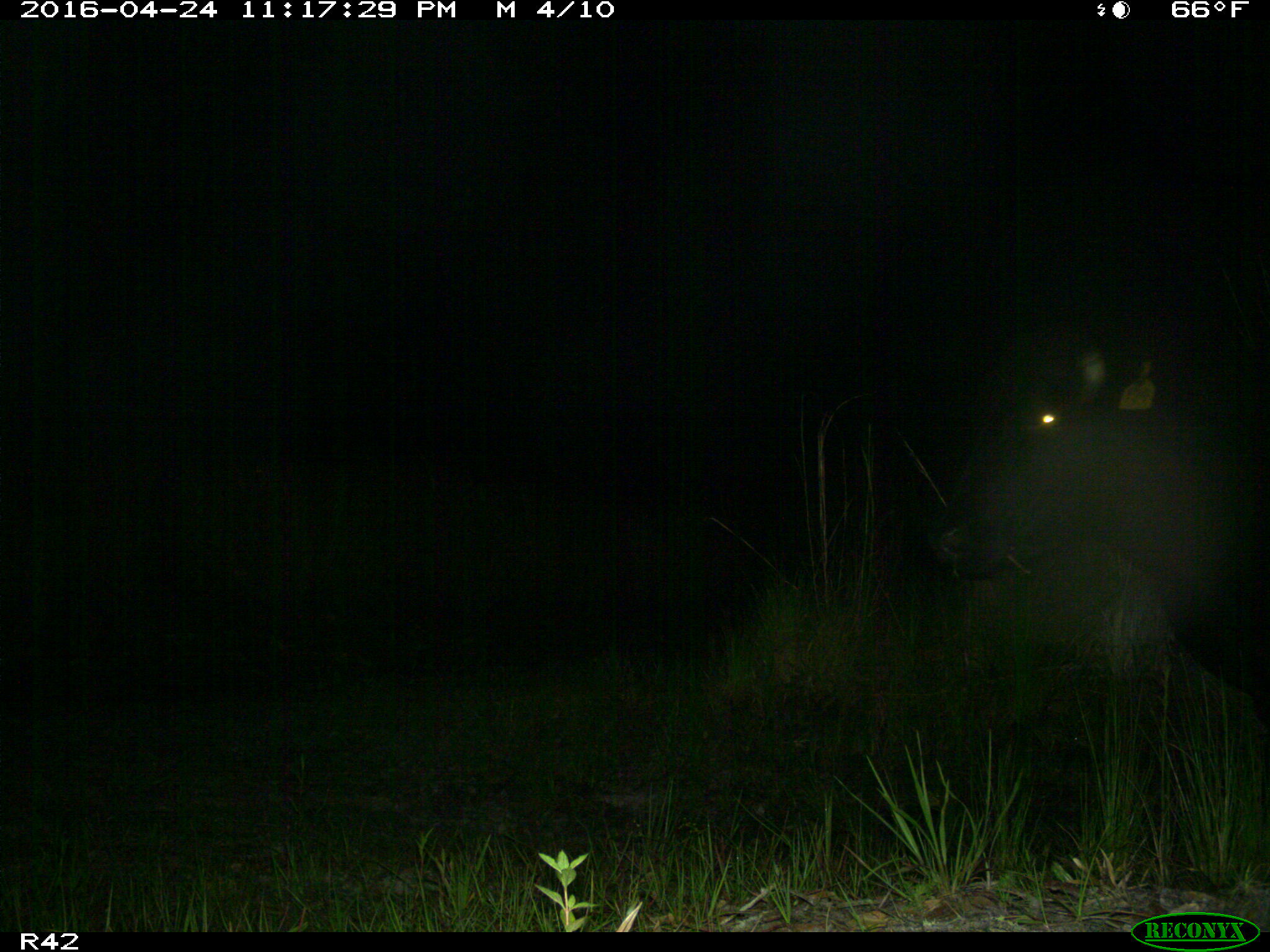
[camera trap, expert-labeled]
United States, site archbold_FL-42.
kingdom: Animalia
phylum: Chordata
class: Mammalia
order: Artiodactyla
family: Bovidae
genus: Bos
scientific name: Bos taurus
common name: domestic cow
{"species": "Bos taurus (domestic cow)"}